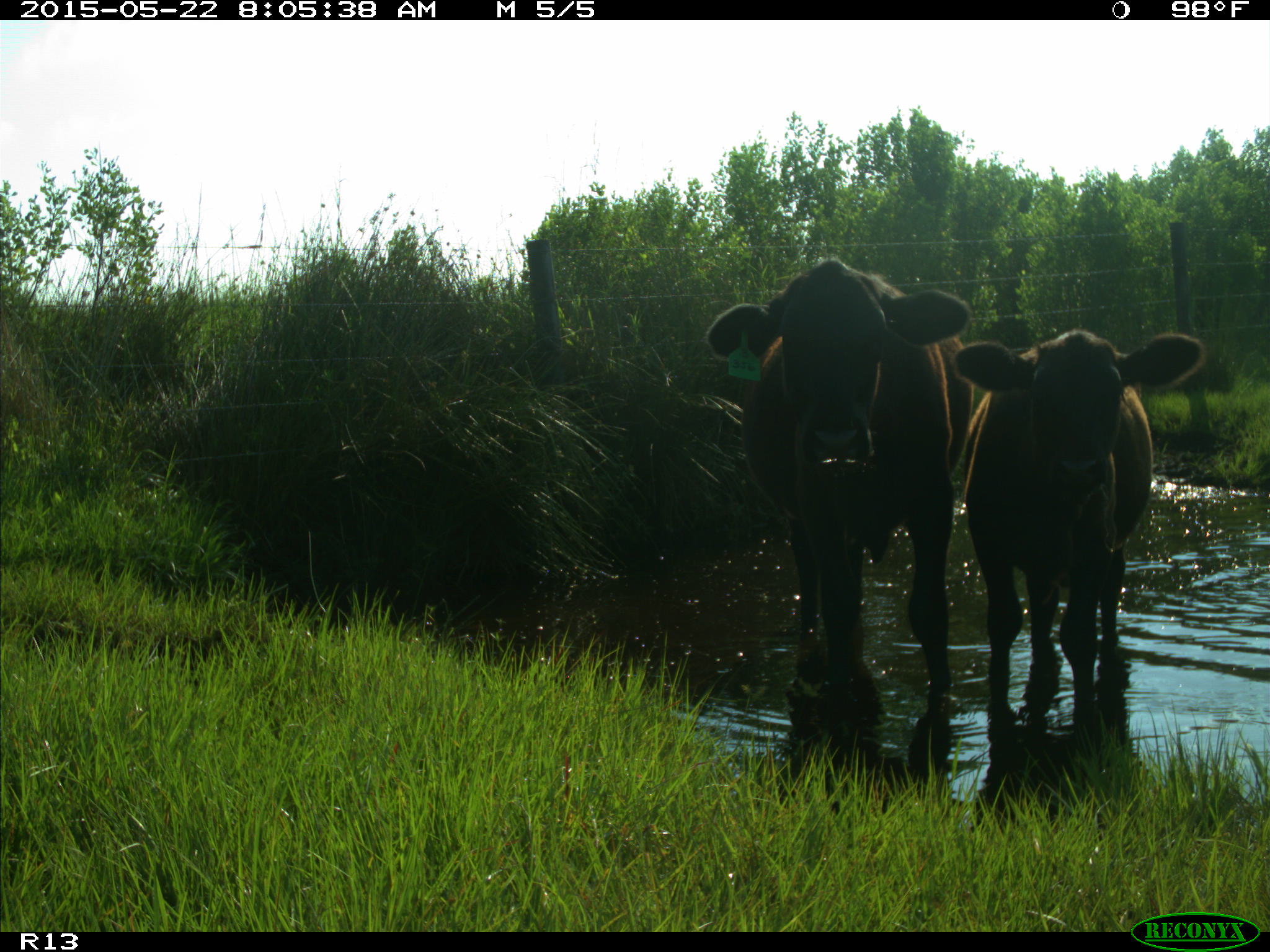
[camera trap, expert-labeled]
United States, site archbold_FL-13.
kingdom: Animalia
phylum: Chordata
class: Mammalia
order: Artiodactyla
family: Bovidae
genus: Bos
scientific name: Bos taurus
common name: domestic cow